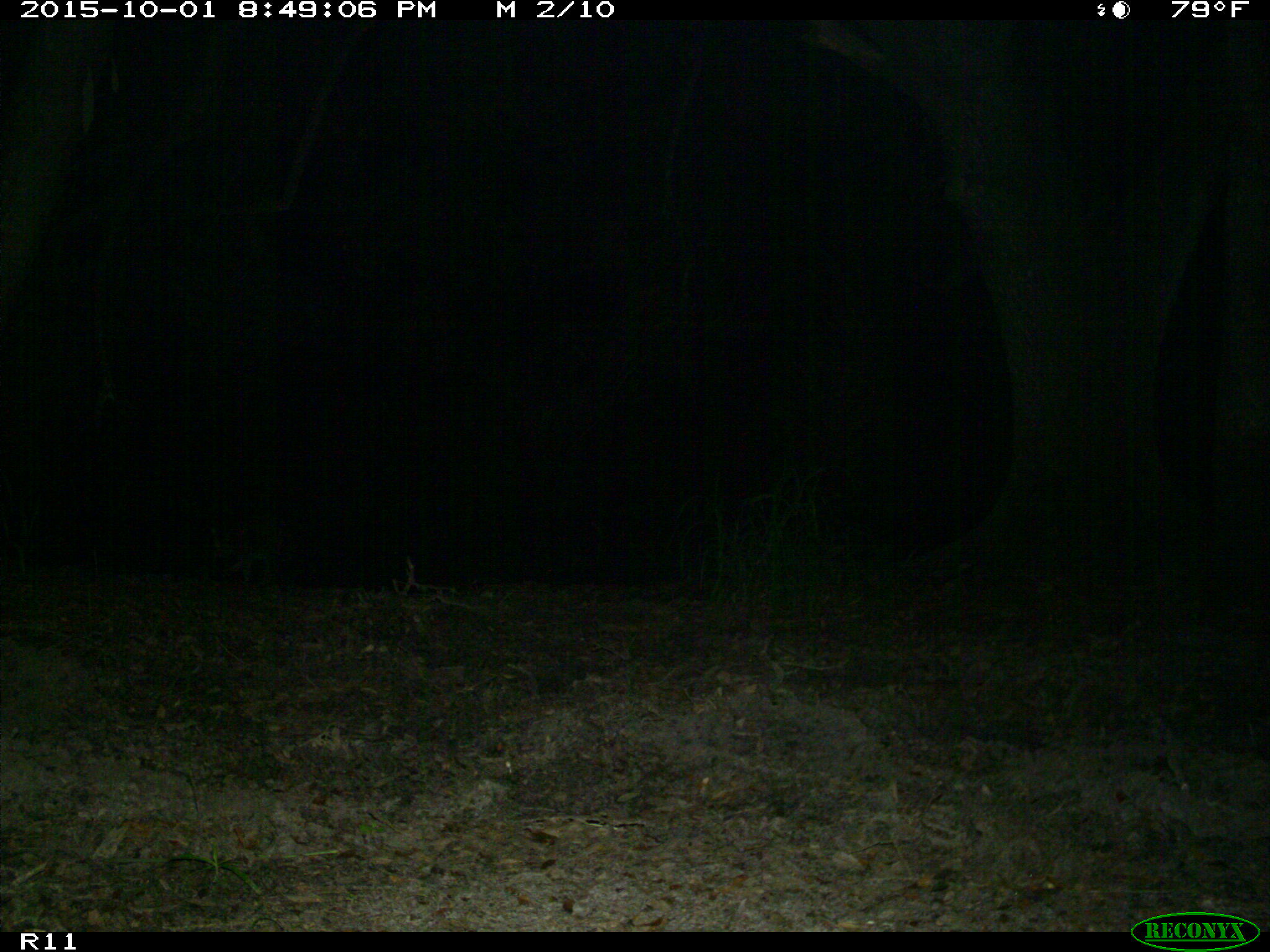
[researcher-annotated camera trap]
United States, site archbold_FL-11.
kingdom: Animalia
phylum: Chordata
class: Mammalia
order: Carnivora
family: Procyonidae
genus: Procyon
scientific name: Procyon lotor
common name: common raccoon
Procyon lotor (common raccoon).